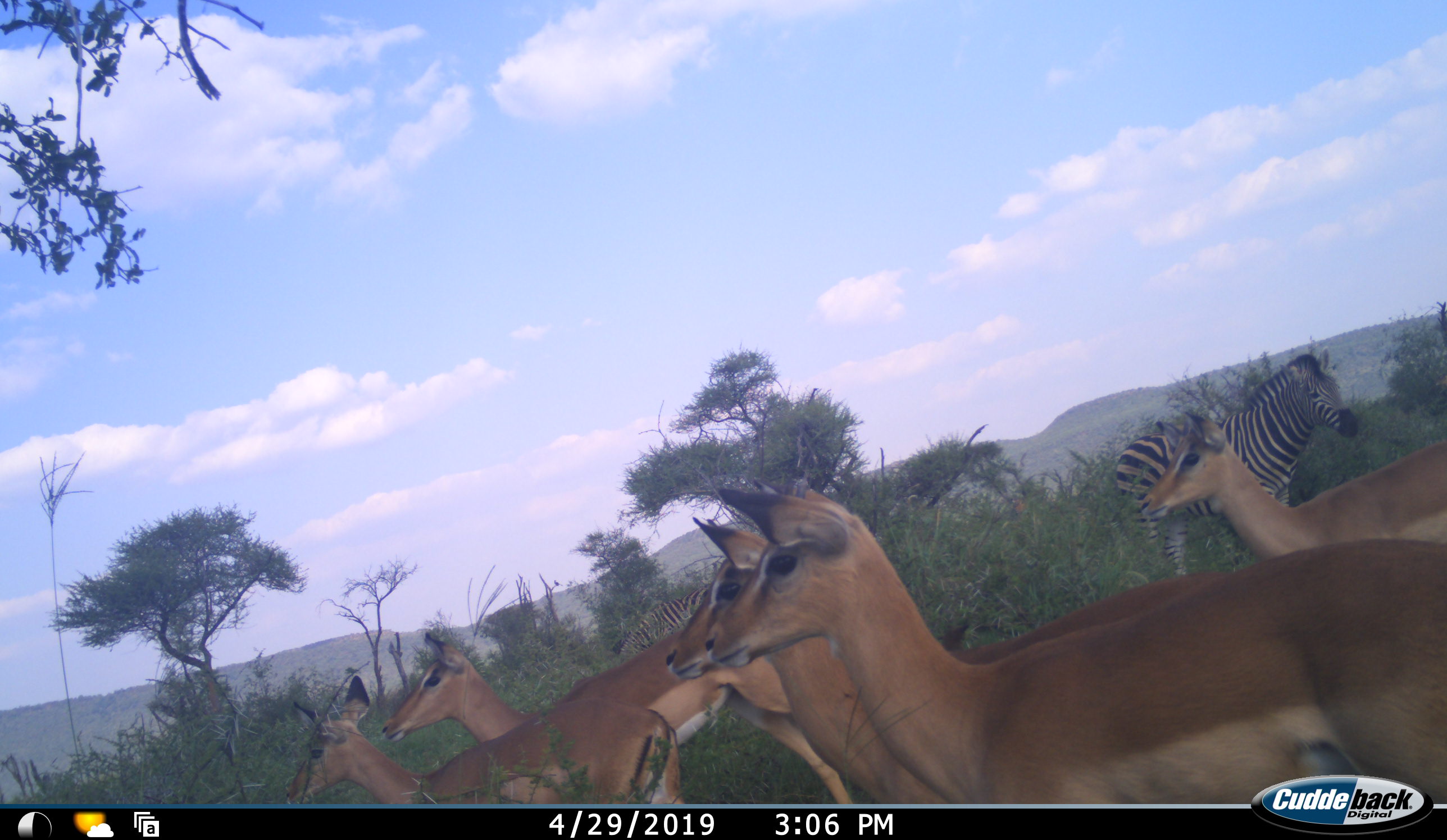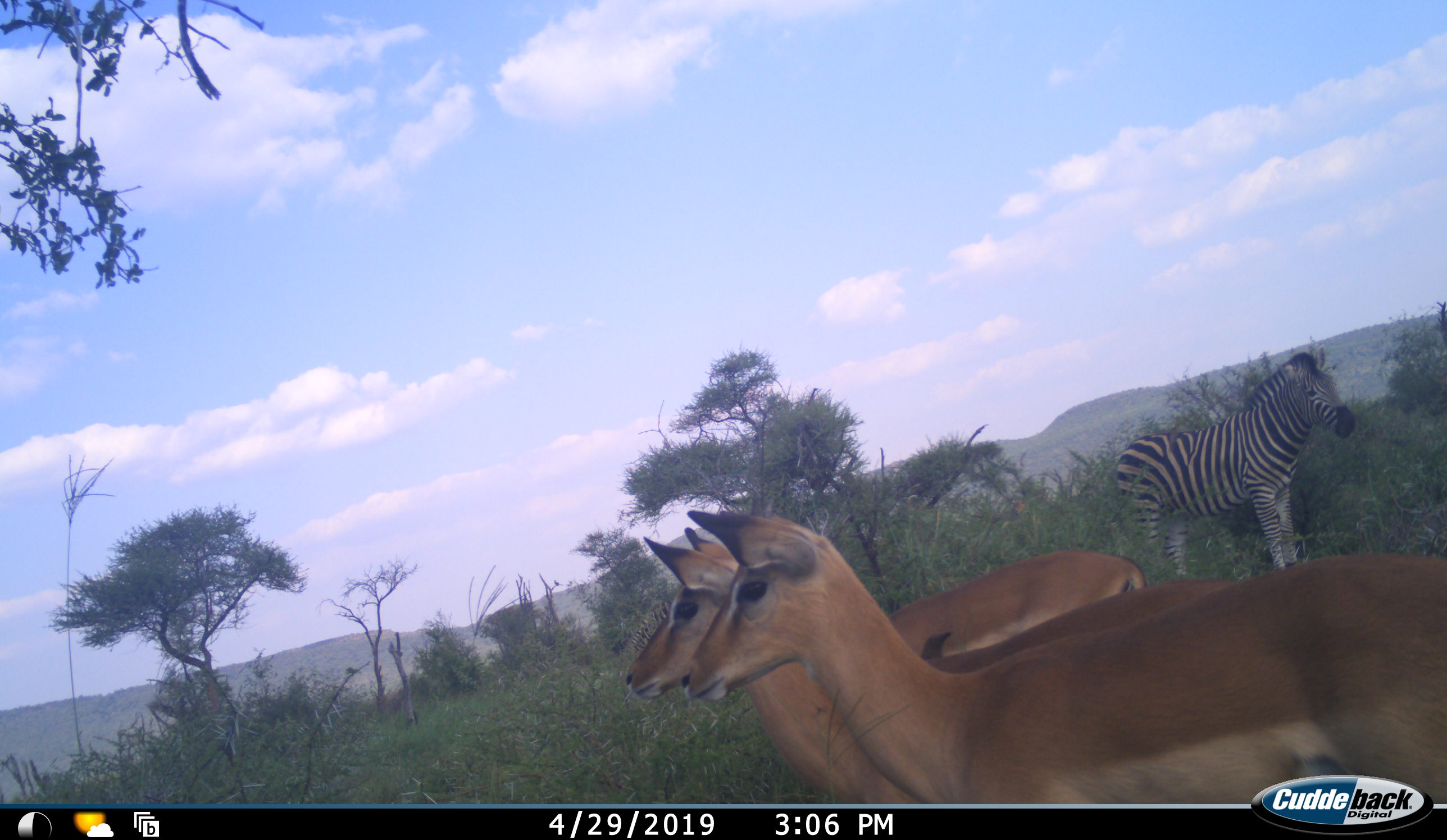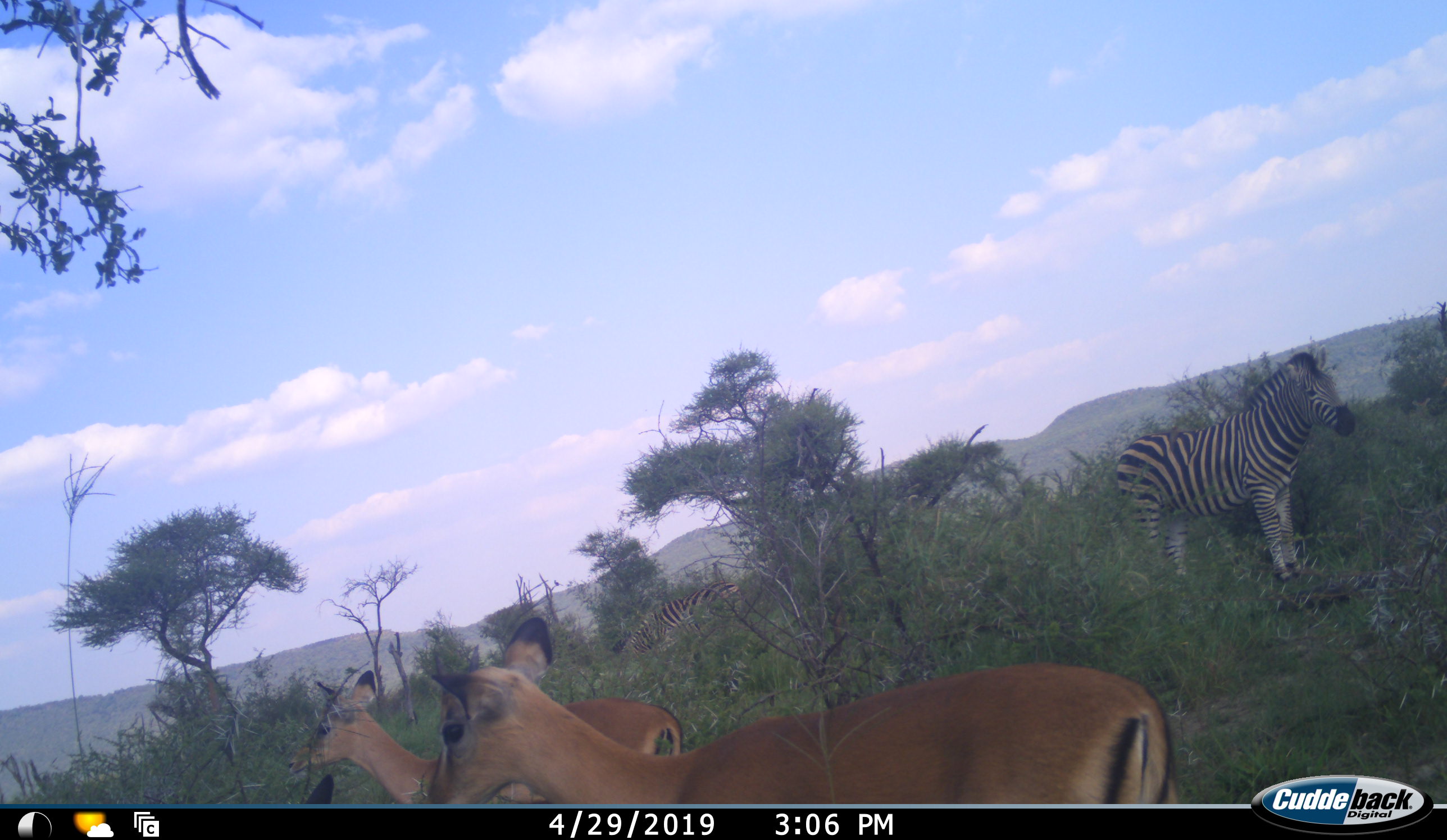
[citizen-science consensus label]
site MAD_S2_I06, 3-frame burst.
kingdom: Animalia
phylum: Chordata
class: Mammalia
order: Artiodactyla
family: Bovidae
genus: Aepyceros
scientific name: Aepyceros melampus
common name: impala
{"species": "impala (Aepyceros melampus)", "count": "5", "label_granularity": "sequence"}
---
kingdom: Animalia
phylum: Chordata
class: Mammalia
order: Perissodactyla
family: Equidae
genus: Equus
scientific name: Equus quagga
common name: plains zebra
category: zebraplains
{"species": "zebraplains (plains zebra) (Equus quagga)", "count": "2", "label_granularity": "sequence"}